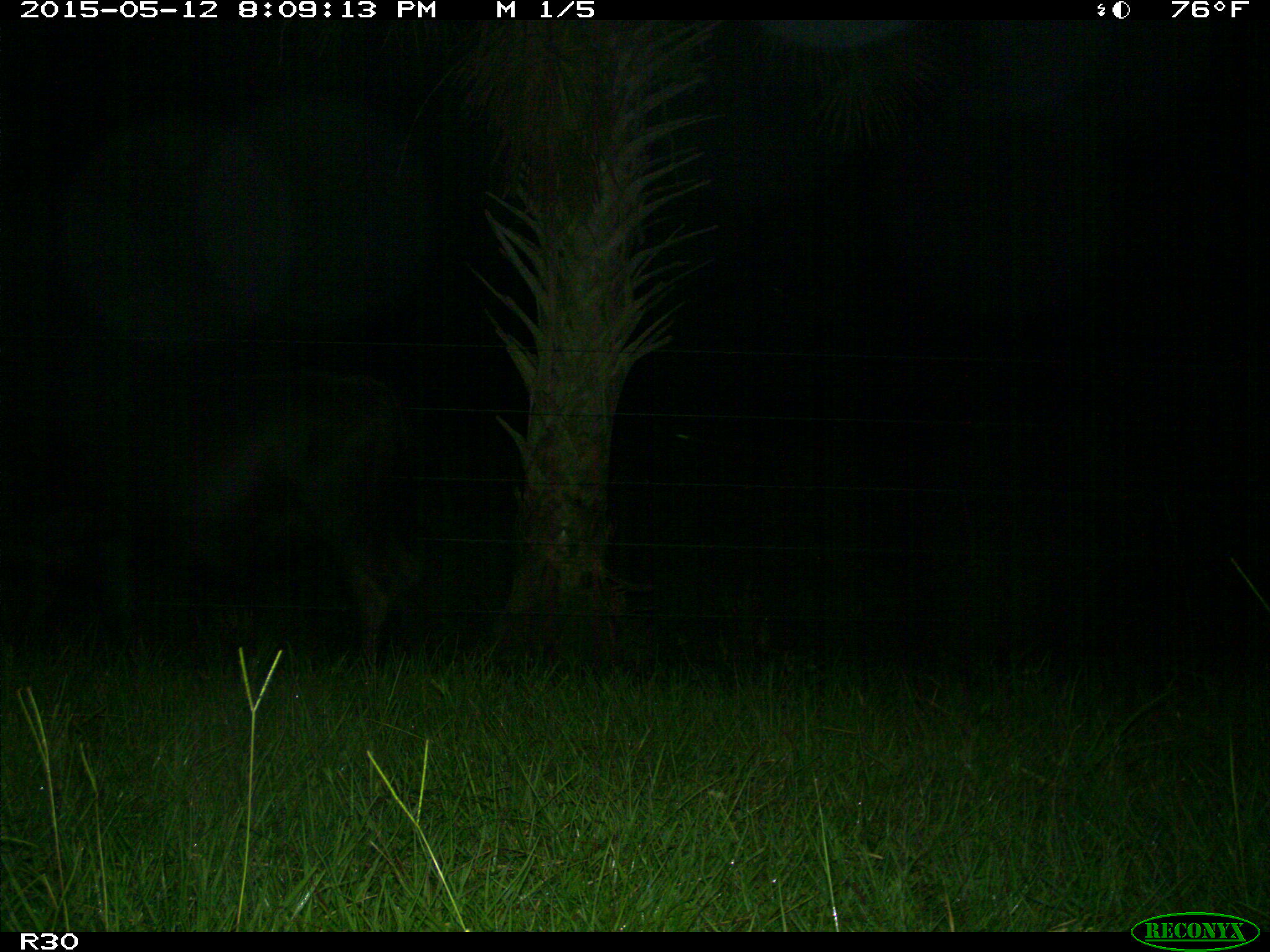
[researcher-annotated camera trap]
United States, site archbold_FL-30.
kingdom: Animalia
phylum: Chordata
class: Mammalia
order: Artiodactyla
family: Bovidae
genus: Bos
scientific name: Bos taurus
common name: domestic cow